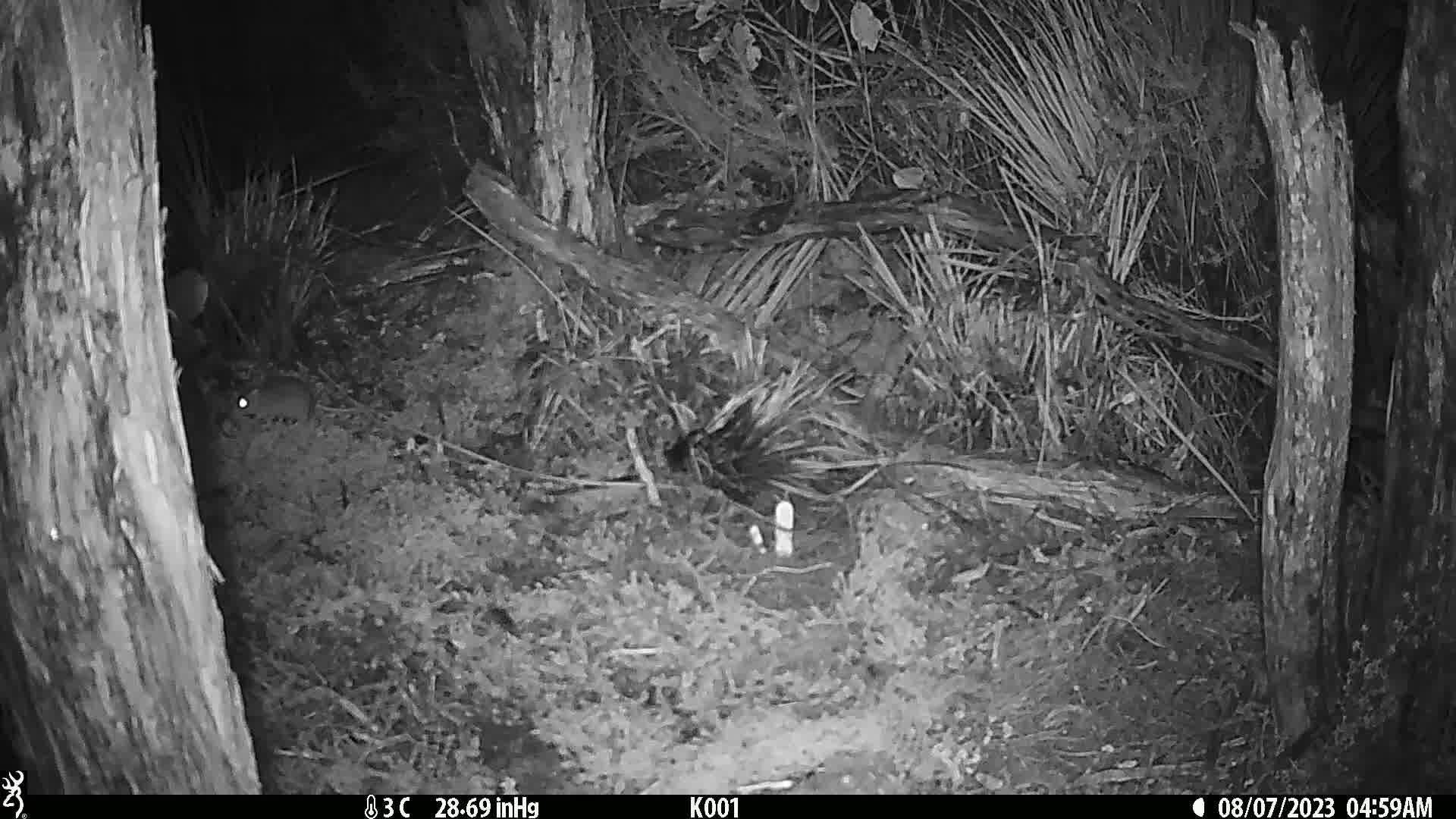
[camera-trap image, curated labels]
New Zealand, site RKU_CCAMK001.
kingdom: Animalia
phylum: Chordata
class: Mammalia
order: Rodentia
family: Muridae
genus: Rattus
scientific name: Rattus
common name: rat